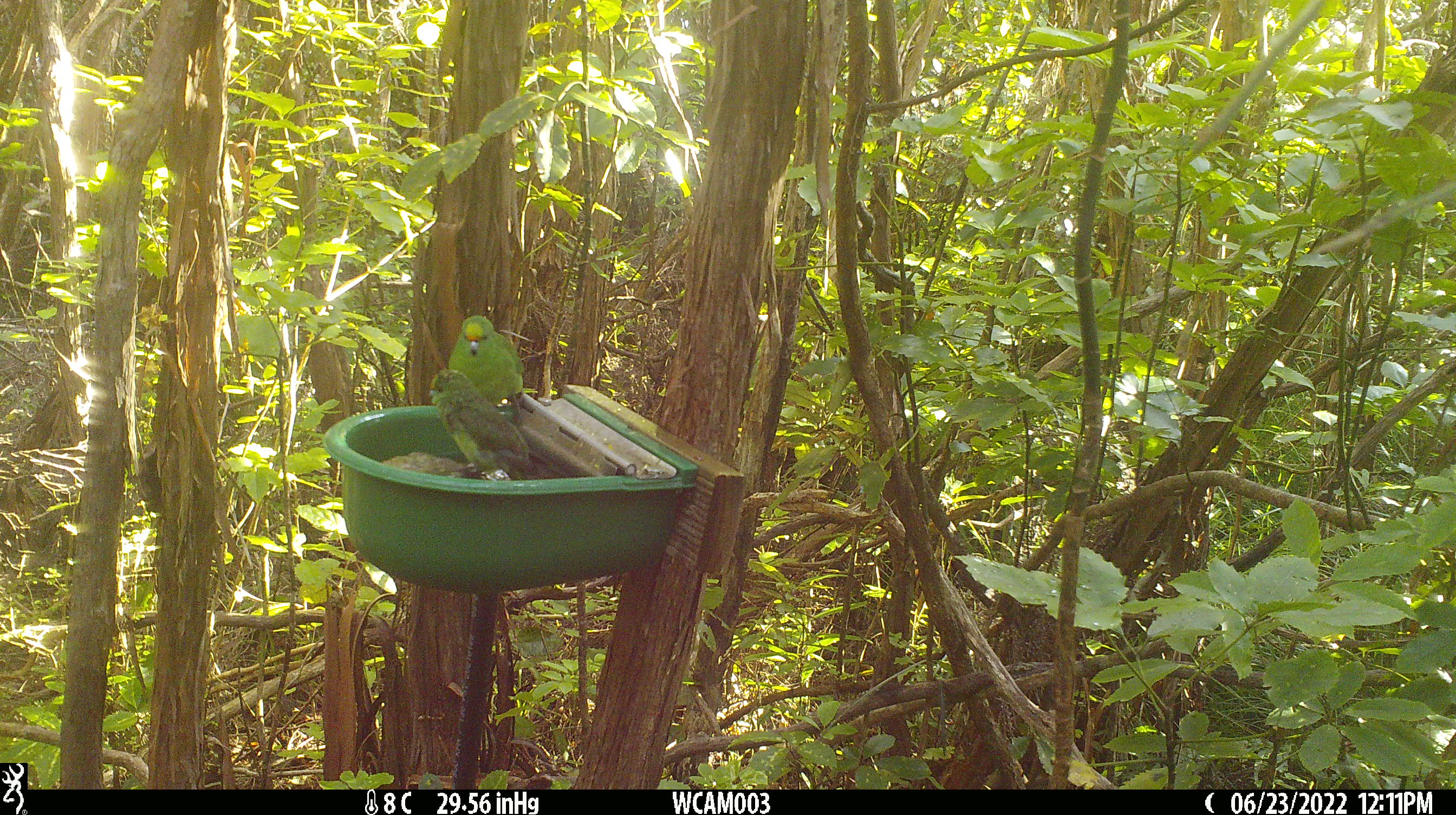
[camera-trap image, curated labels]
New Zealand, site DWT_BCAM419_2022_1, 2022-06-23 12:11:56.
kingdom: Animalia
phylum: Chordata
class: Aves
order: Psittaciformes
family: Psittaculidae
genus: Cyanoramphus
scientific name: Cyanoramphus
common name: parakeet